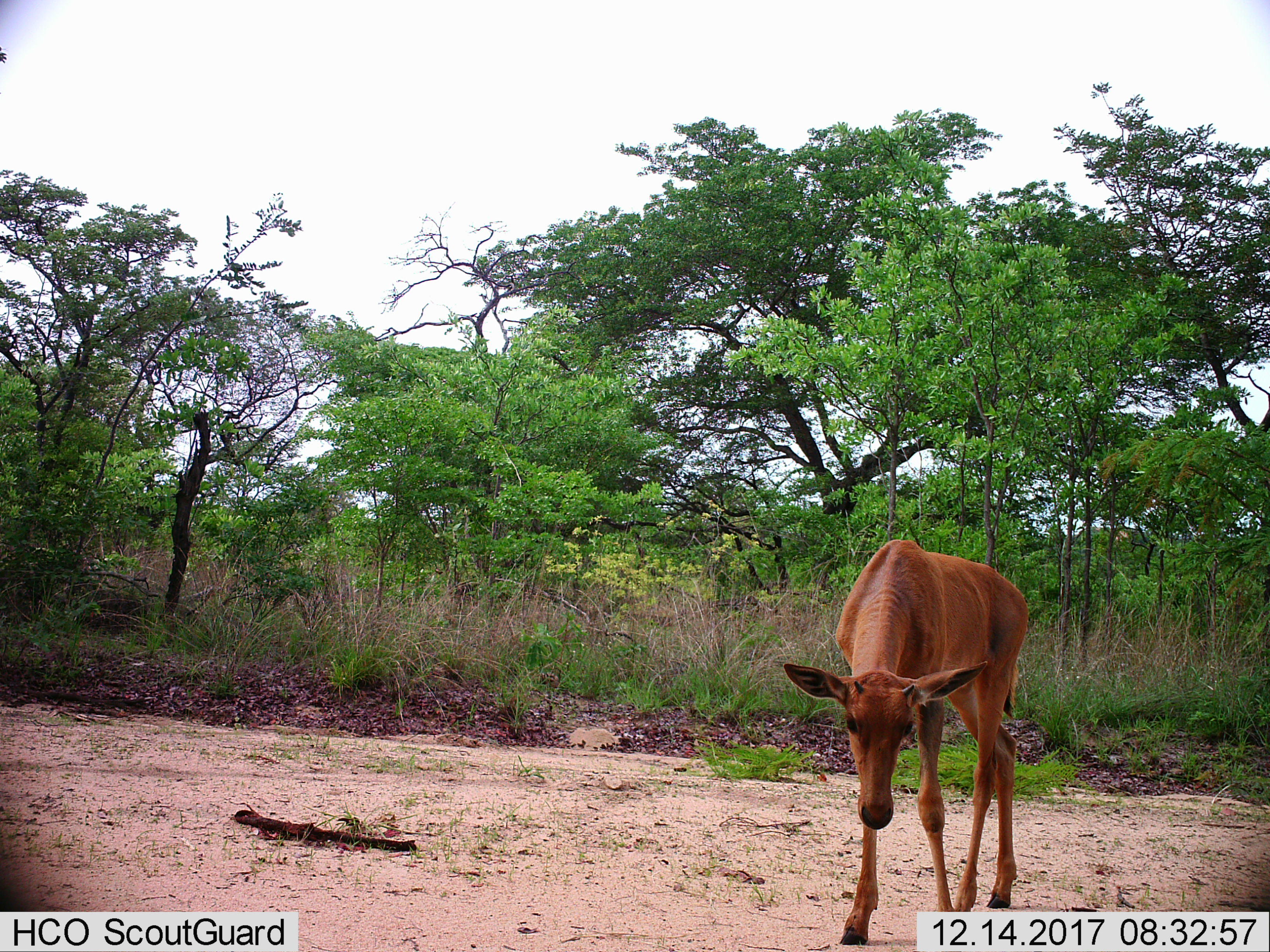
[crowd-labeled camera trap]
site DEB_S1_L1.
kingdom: Animalia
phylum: Chordata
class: Mammalia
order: Artiodactyla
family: Bovidae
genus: Damaliscus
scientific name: Damaliscus lunatus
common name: tsessebe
Tsessebe (Damaliscus lunatus), count 1. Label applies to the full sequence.